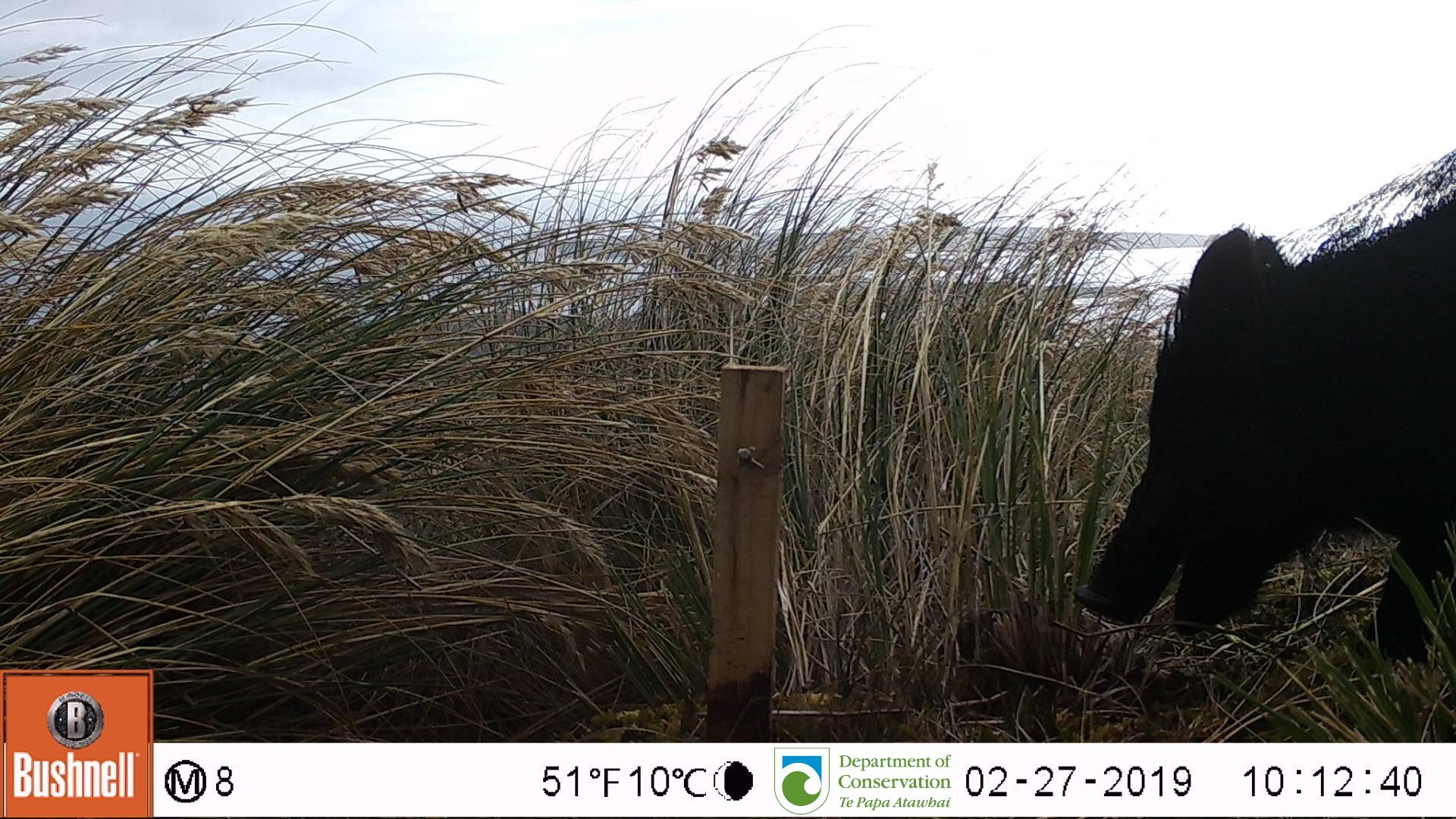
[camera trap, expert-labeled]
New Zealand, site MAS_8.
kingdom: Animalia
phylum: Chordata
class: Mammalia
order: Artiodactyla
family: Suidae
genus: Sus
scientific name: Sus scrofa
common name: pig